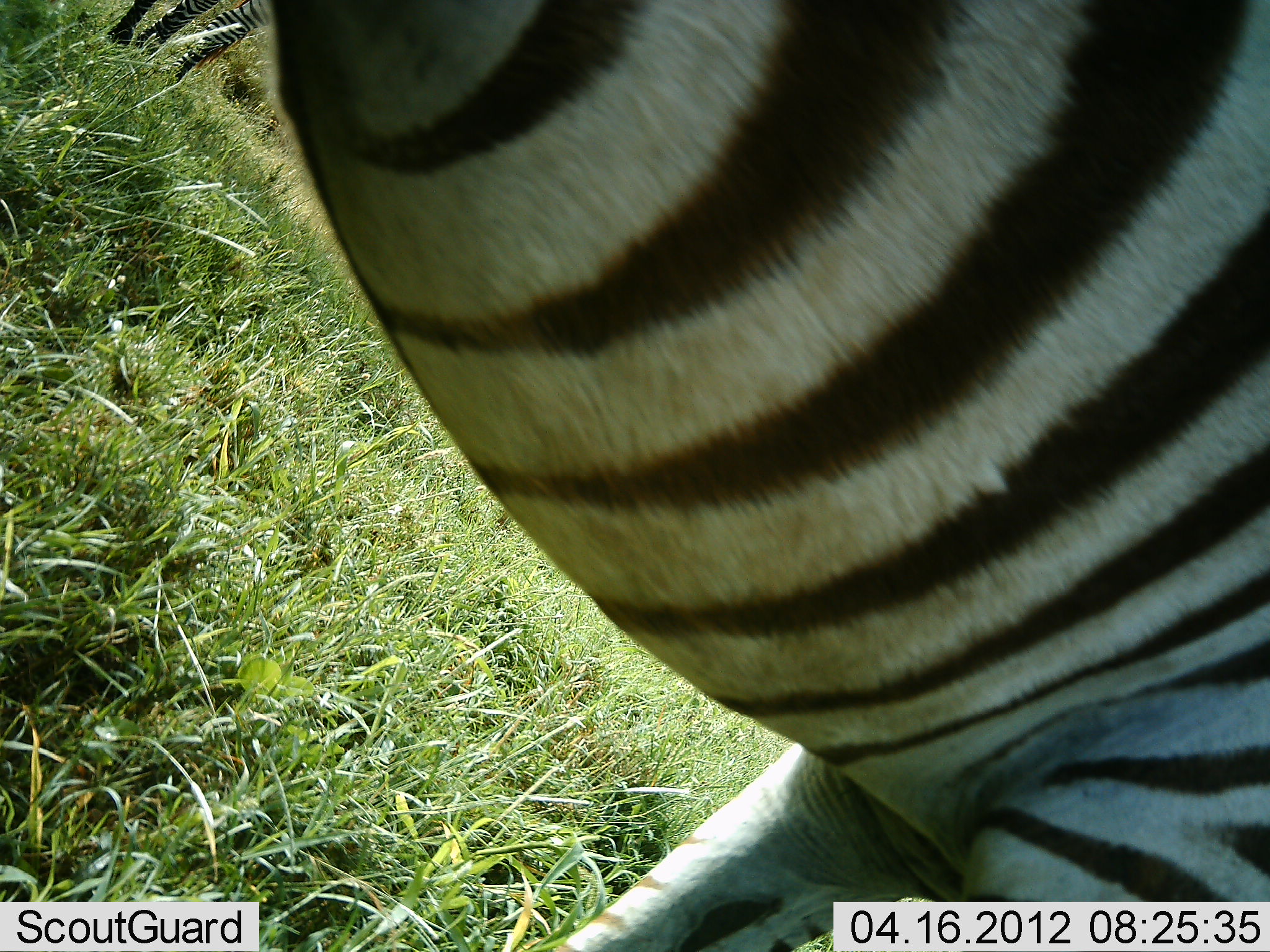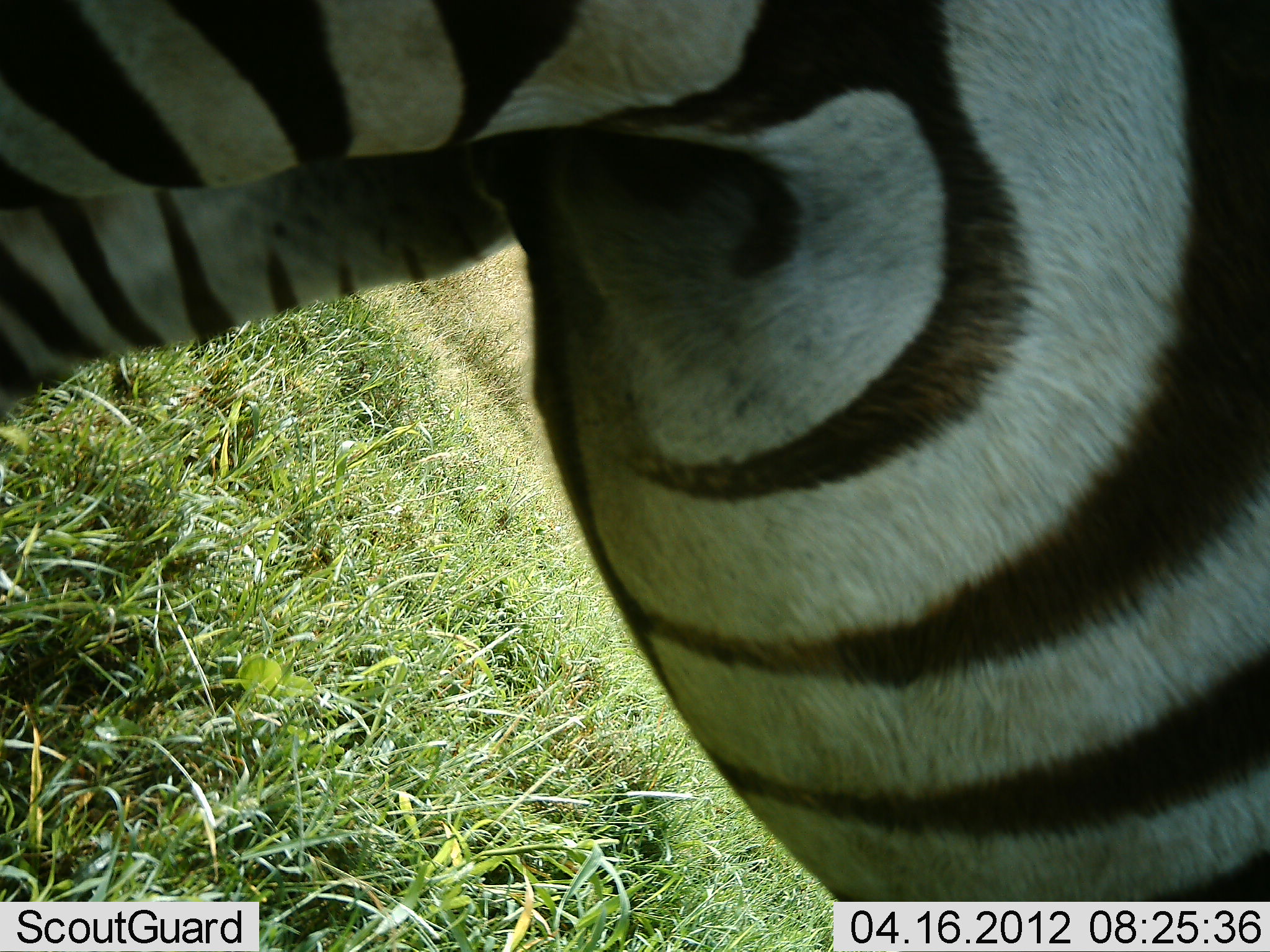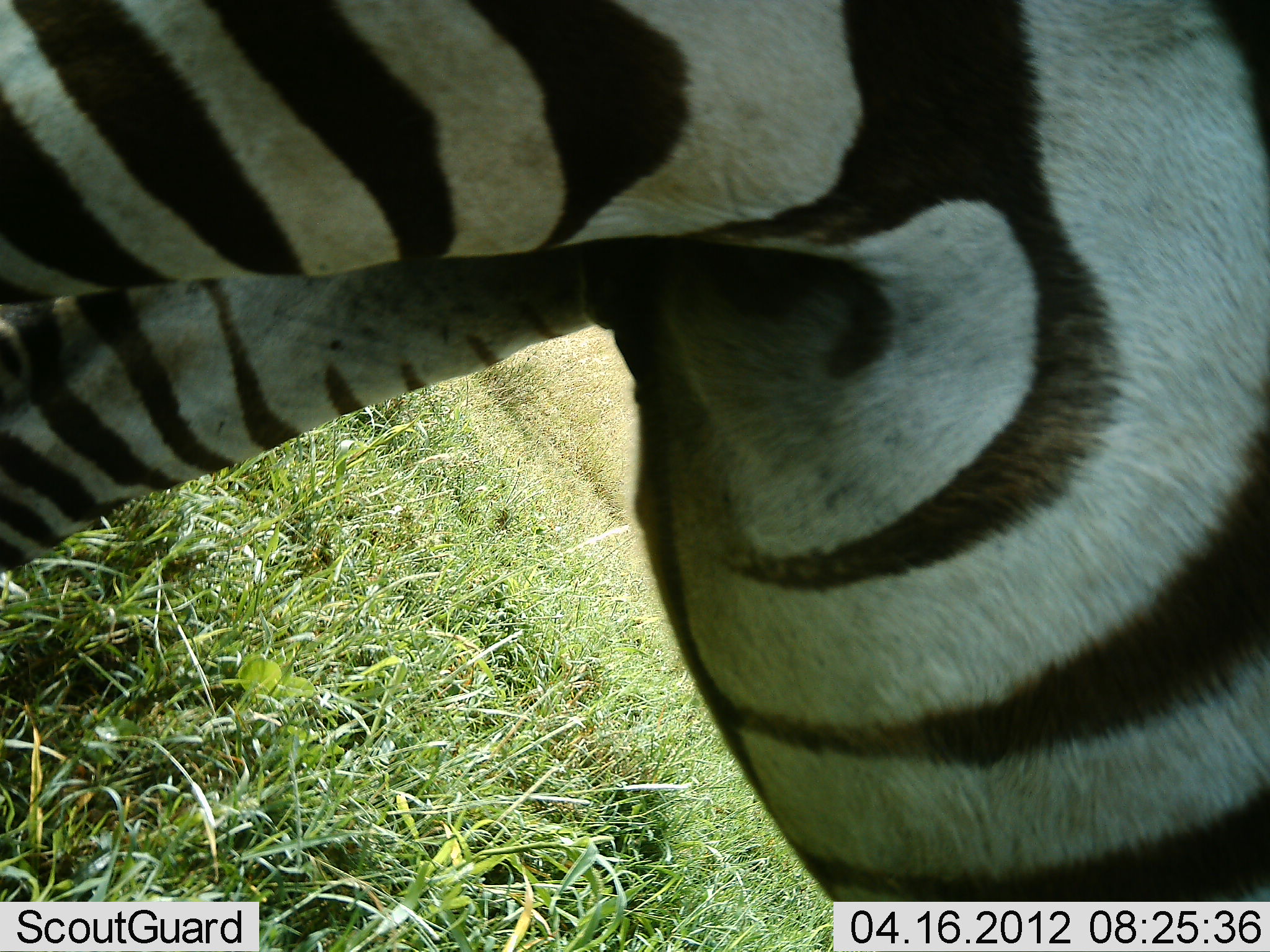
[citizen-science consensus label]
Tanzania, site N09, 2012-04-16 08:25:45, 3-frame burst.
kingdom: Animalia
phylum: Chordata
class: Mammalia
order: Perissodactyla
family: Equidae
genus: Equus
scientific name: Equus quagga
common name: plains zebra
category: zebra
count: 1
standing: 55%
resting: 0%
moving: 64%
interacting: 0%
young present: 0%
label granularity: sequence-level